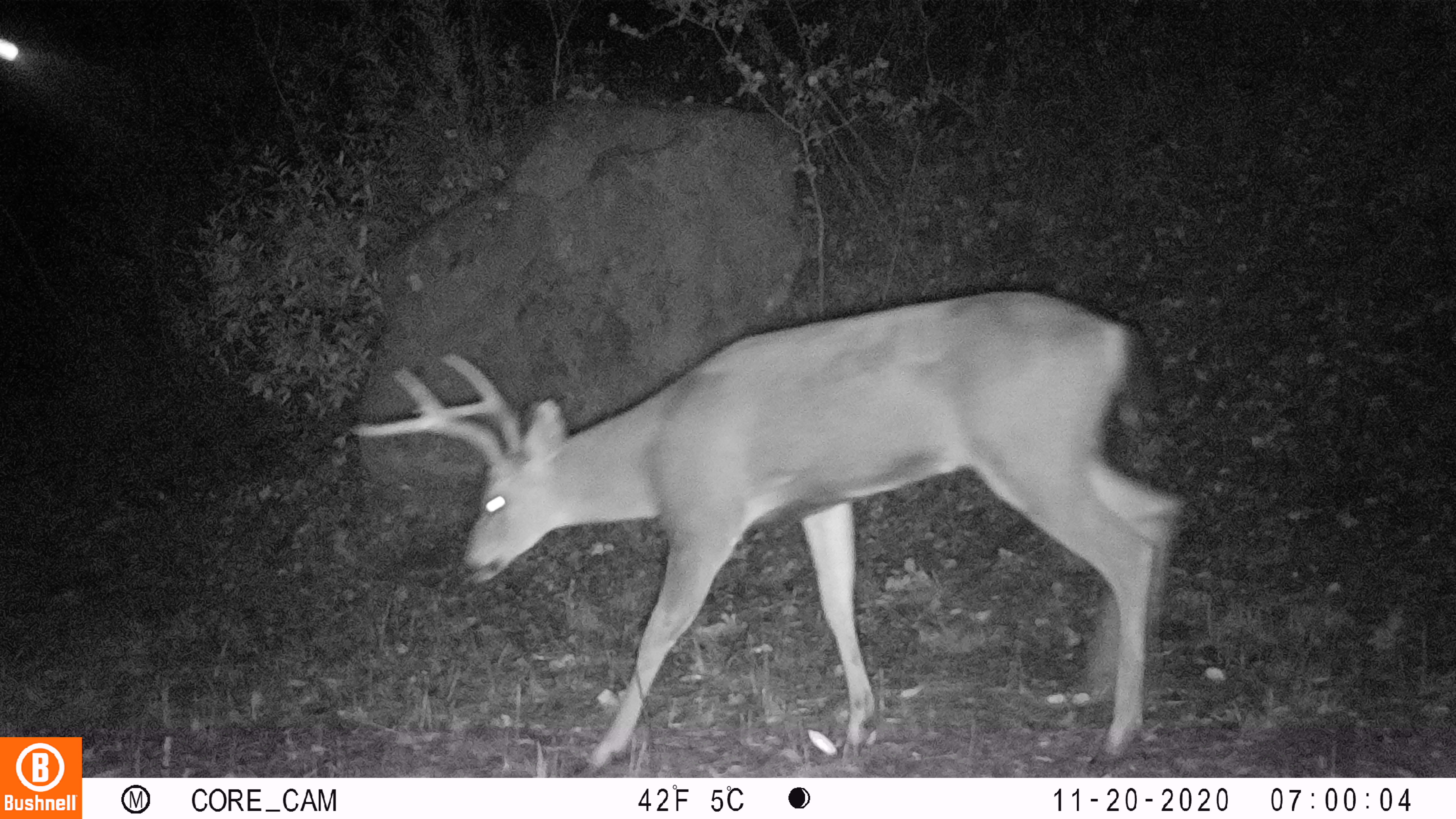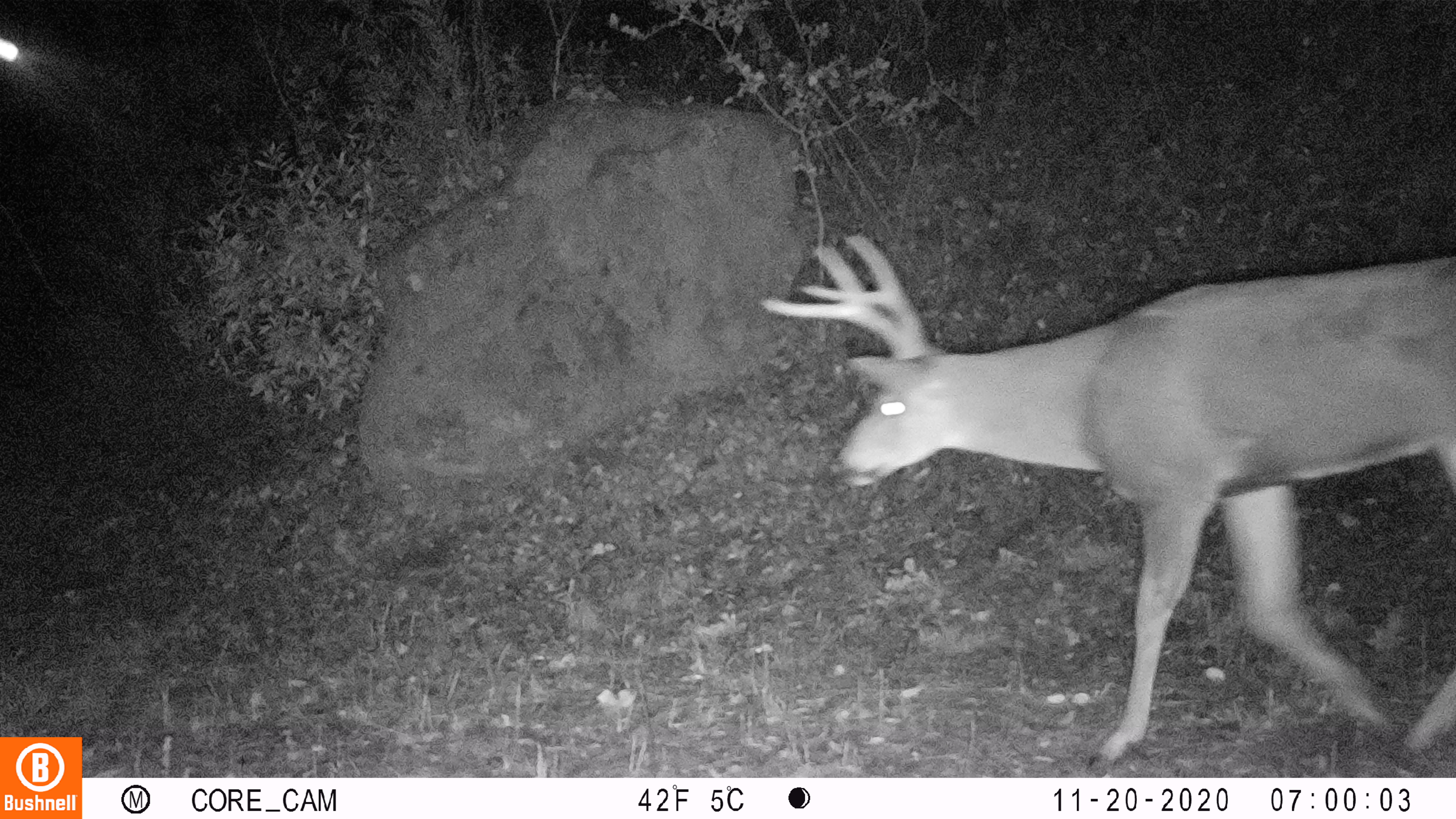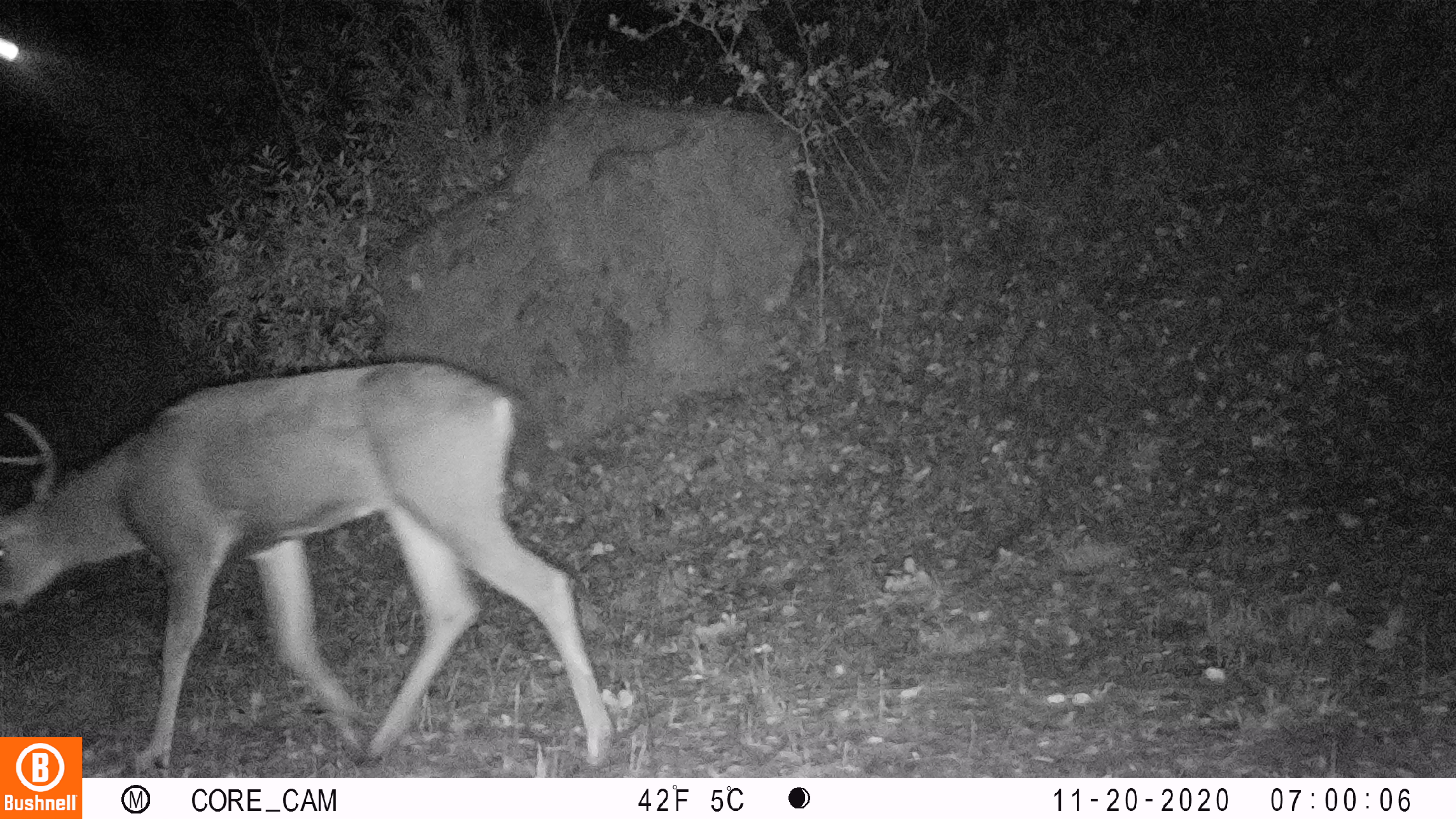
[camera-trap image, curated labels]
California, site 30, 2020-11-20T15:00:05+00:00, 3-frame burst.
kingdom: Animalia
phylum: Chordata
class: Mammalia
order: Artiodactyla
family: Cervidae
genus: Odocoileus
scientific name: Odocoileus hemionus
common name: mule deer